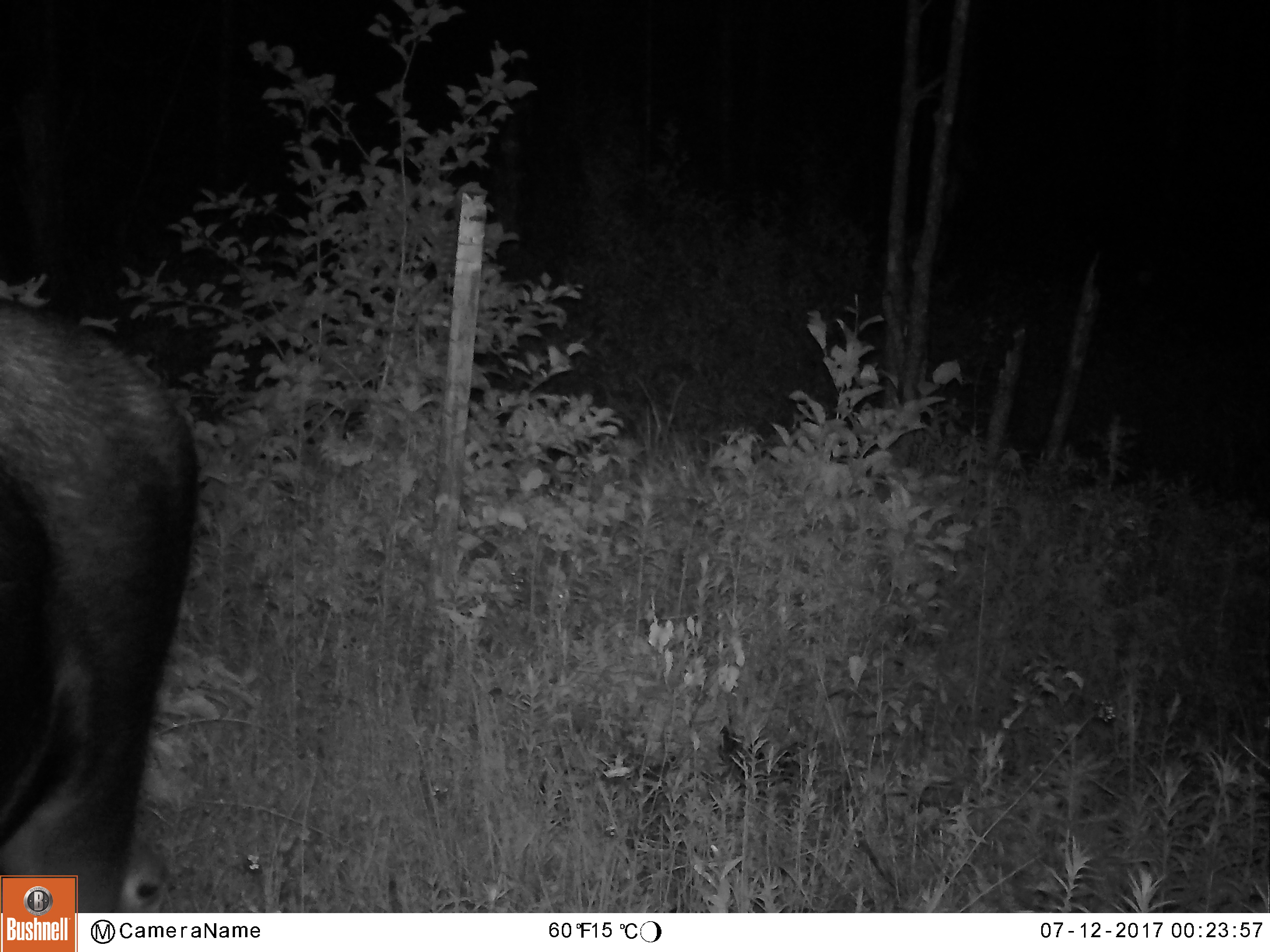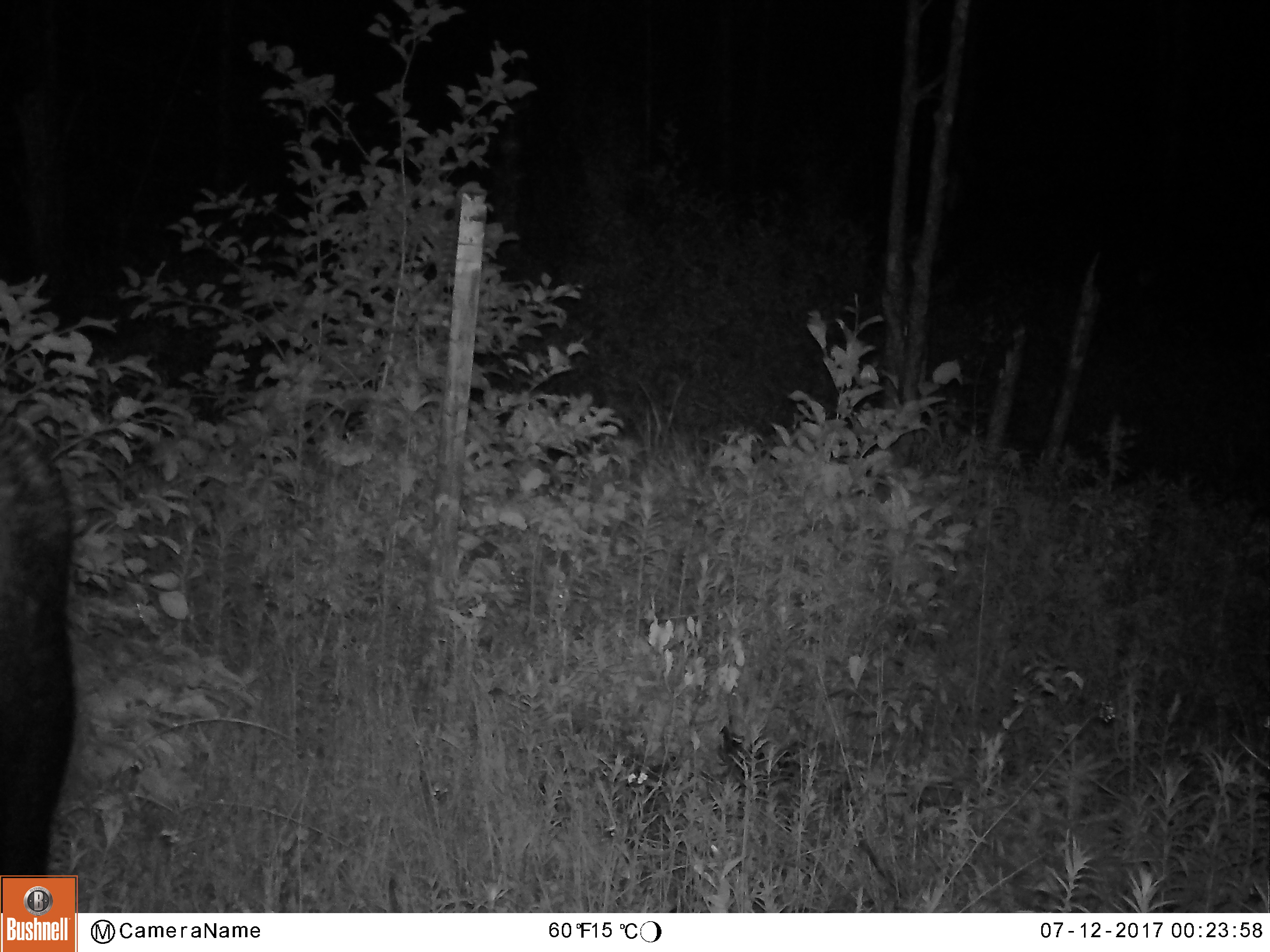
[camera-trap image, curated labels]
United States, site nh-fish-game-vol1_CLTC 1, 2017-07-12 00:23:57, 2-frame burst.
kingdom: Animalia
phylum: Chordata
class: Mammalia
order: Artiodactyla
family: Cervidae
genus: Alces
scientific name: Alces alces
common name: moose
Moose (Alces alces).